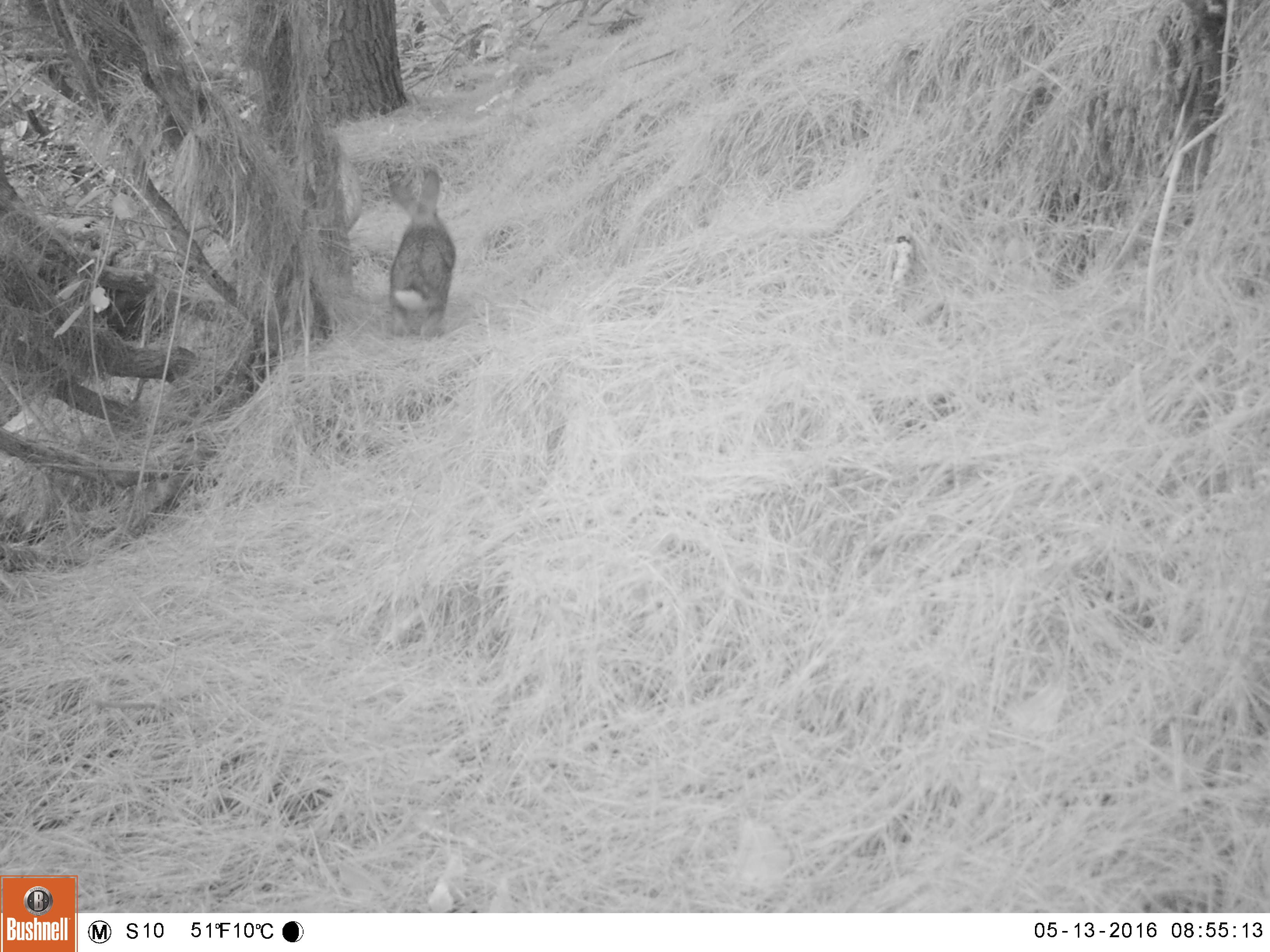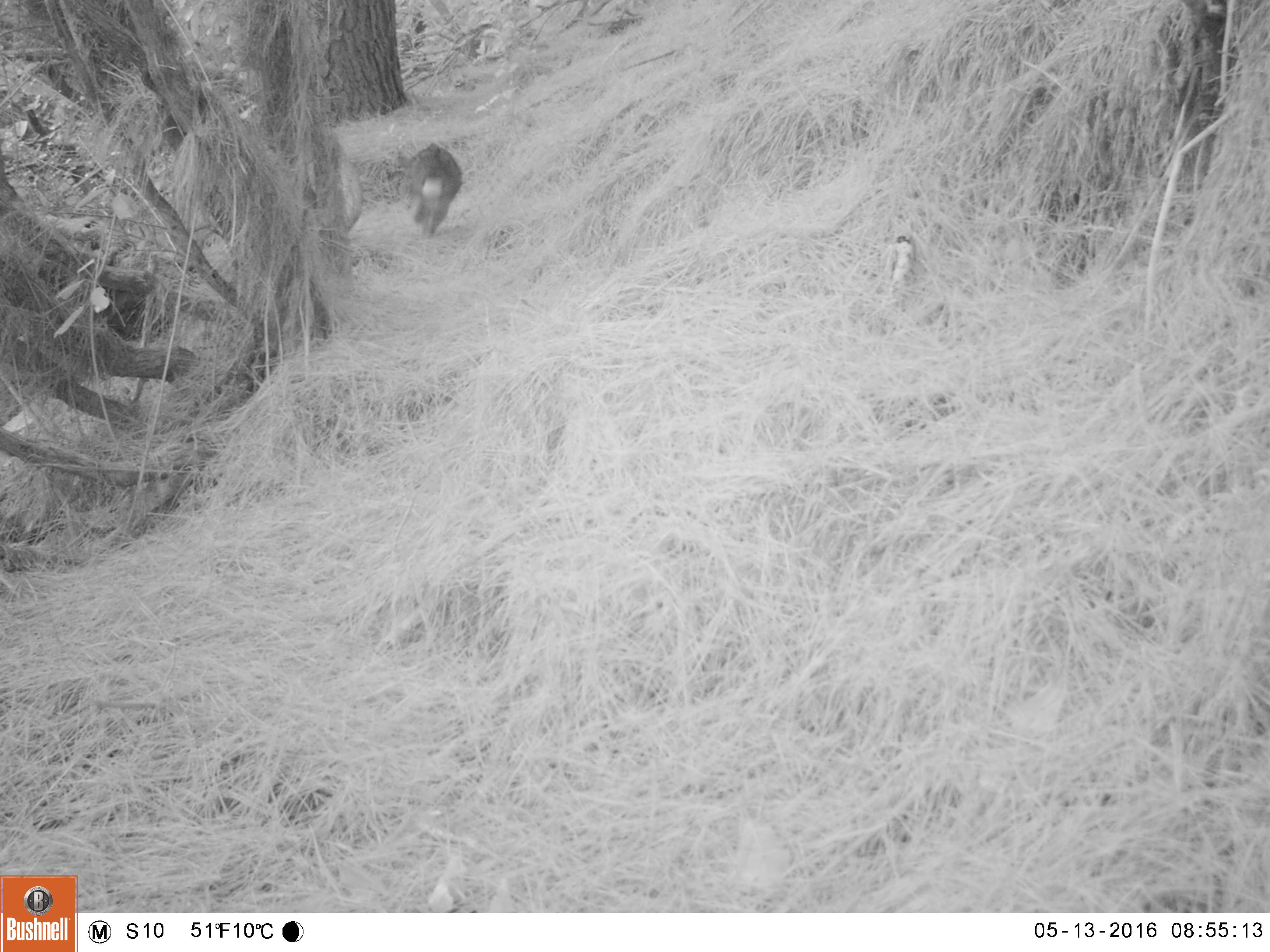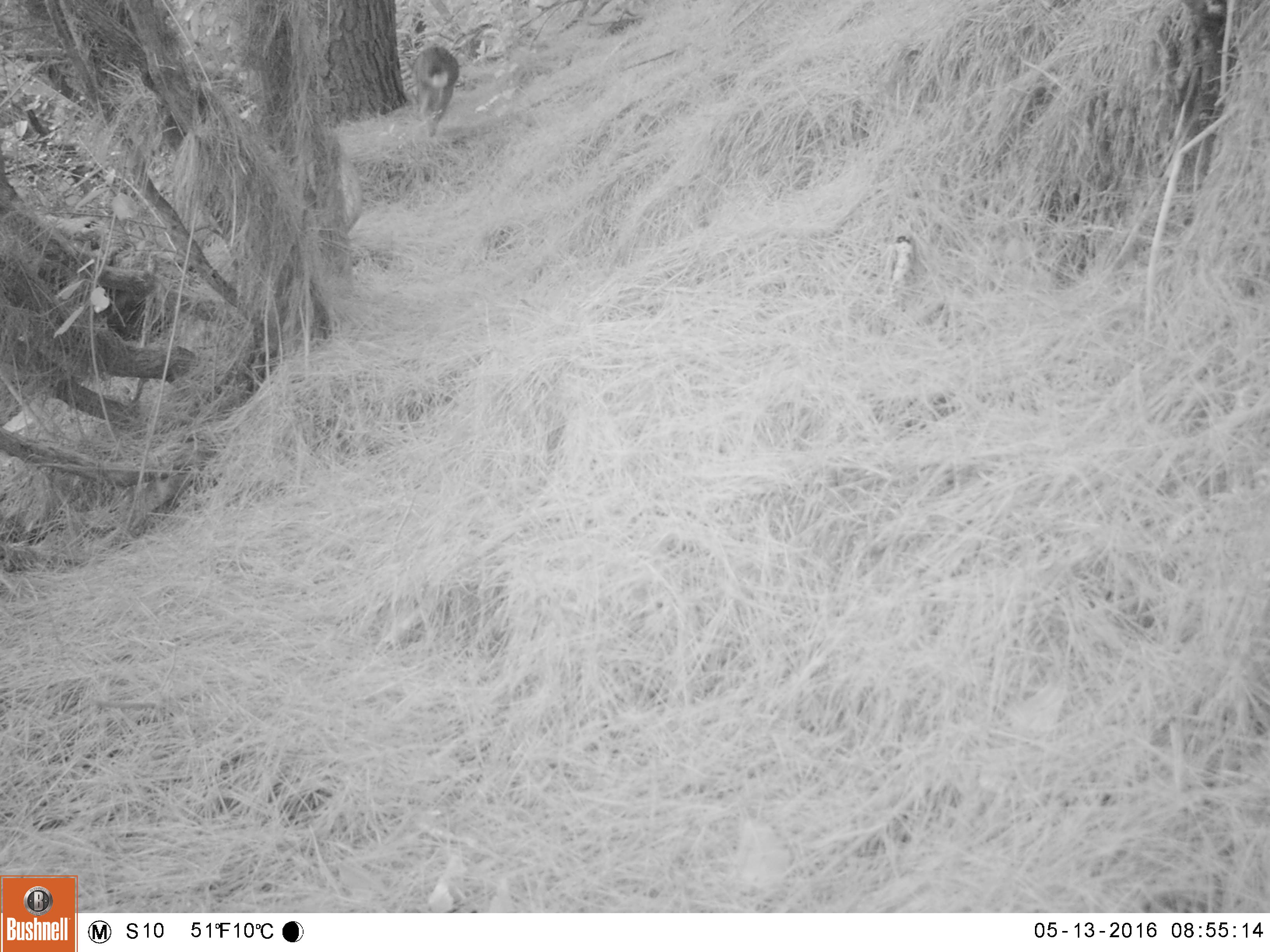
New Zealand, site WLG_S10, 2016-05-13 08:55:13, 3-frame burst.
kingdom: Animalia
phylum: Chordata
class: Mammalia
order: Lagomorpha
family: Leporidae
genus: Oryctolagus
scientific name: Oryctolagus cuniculus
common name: european rabbit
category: rabbit